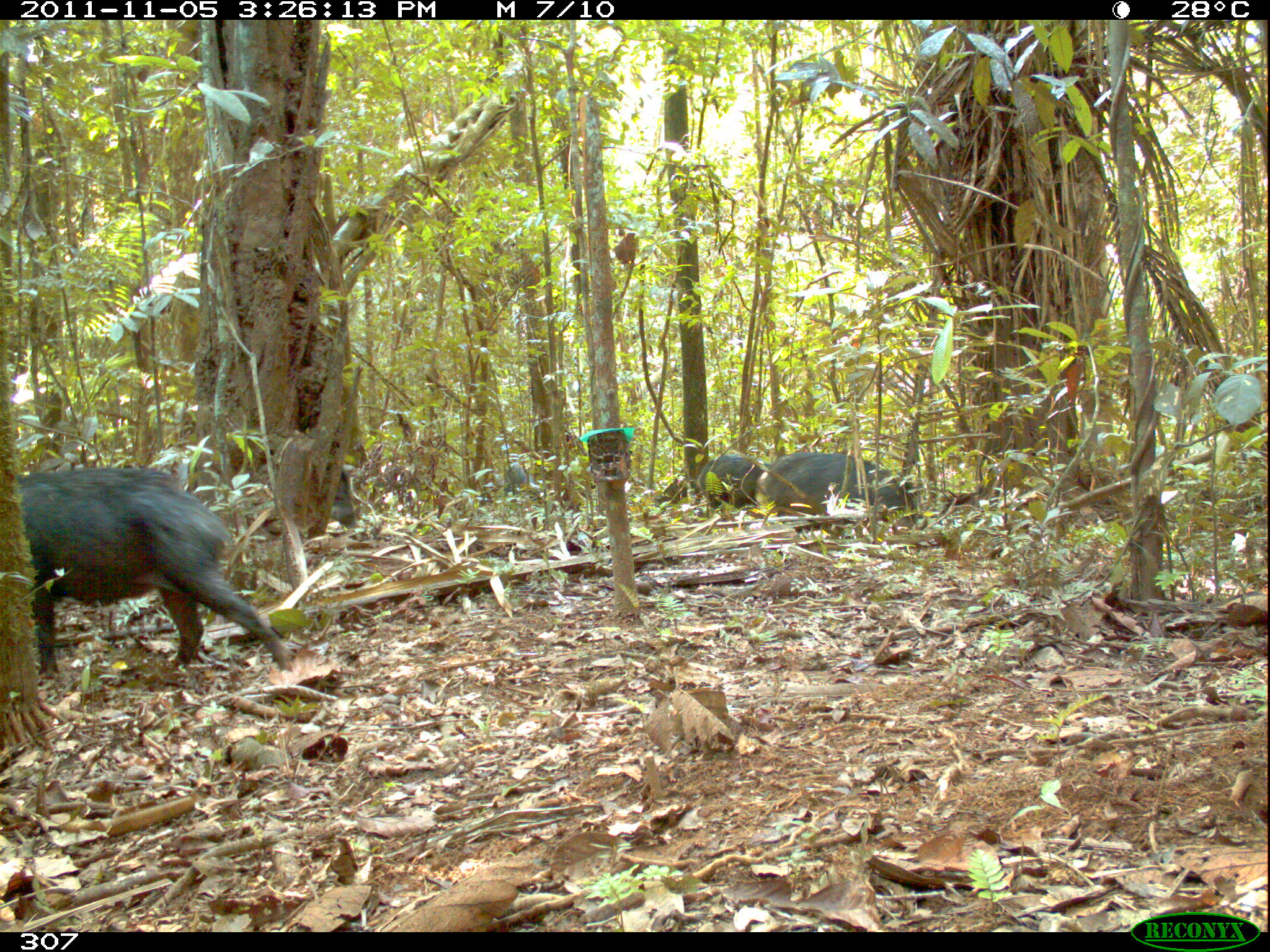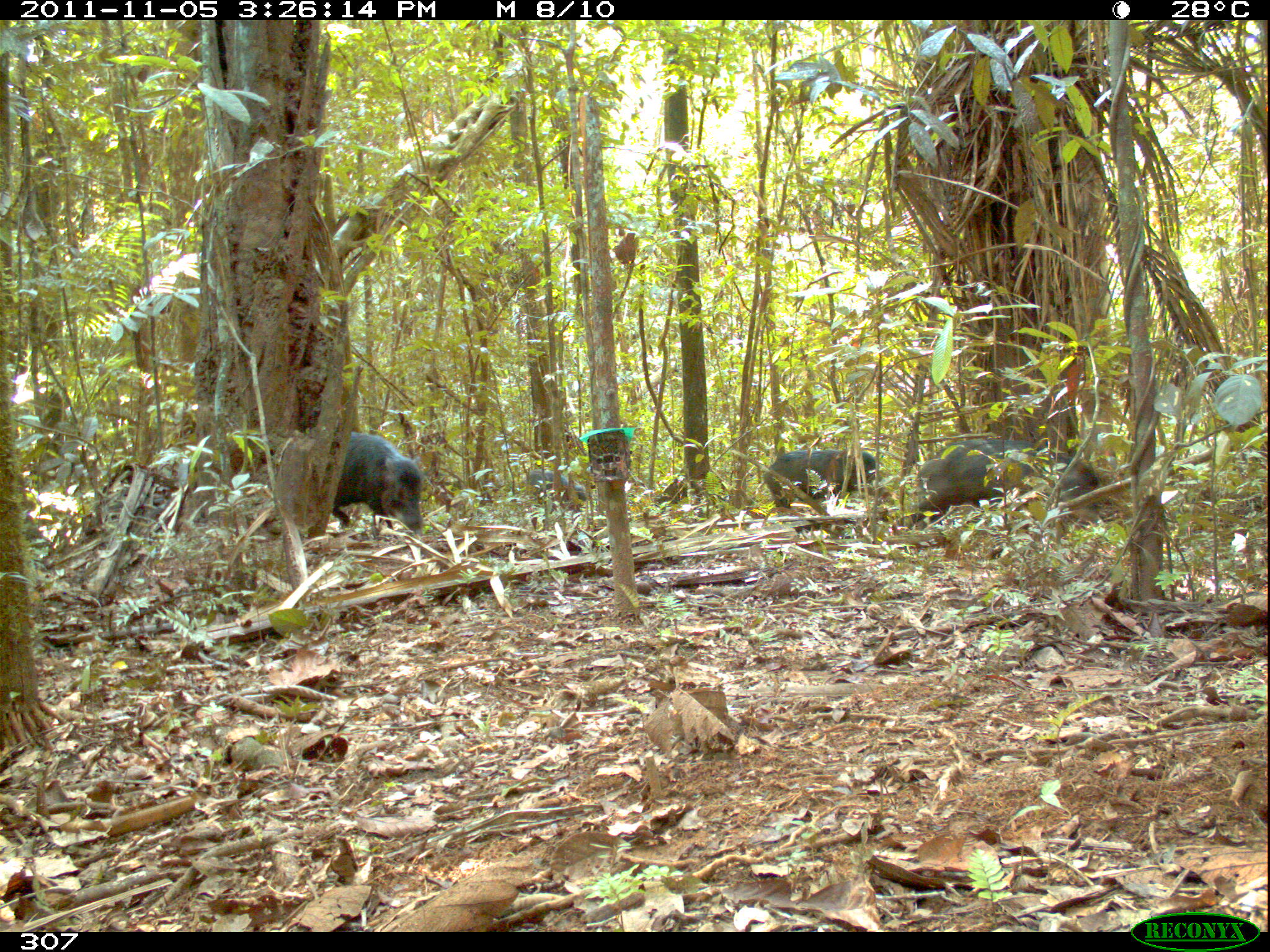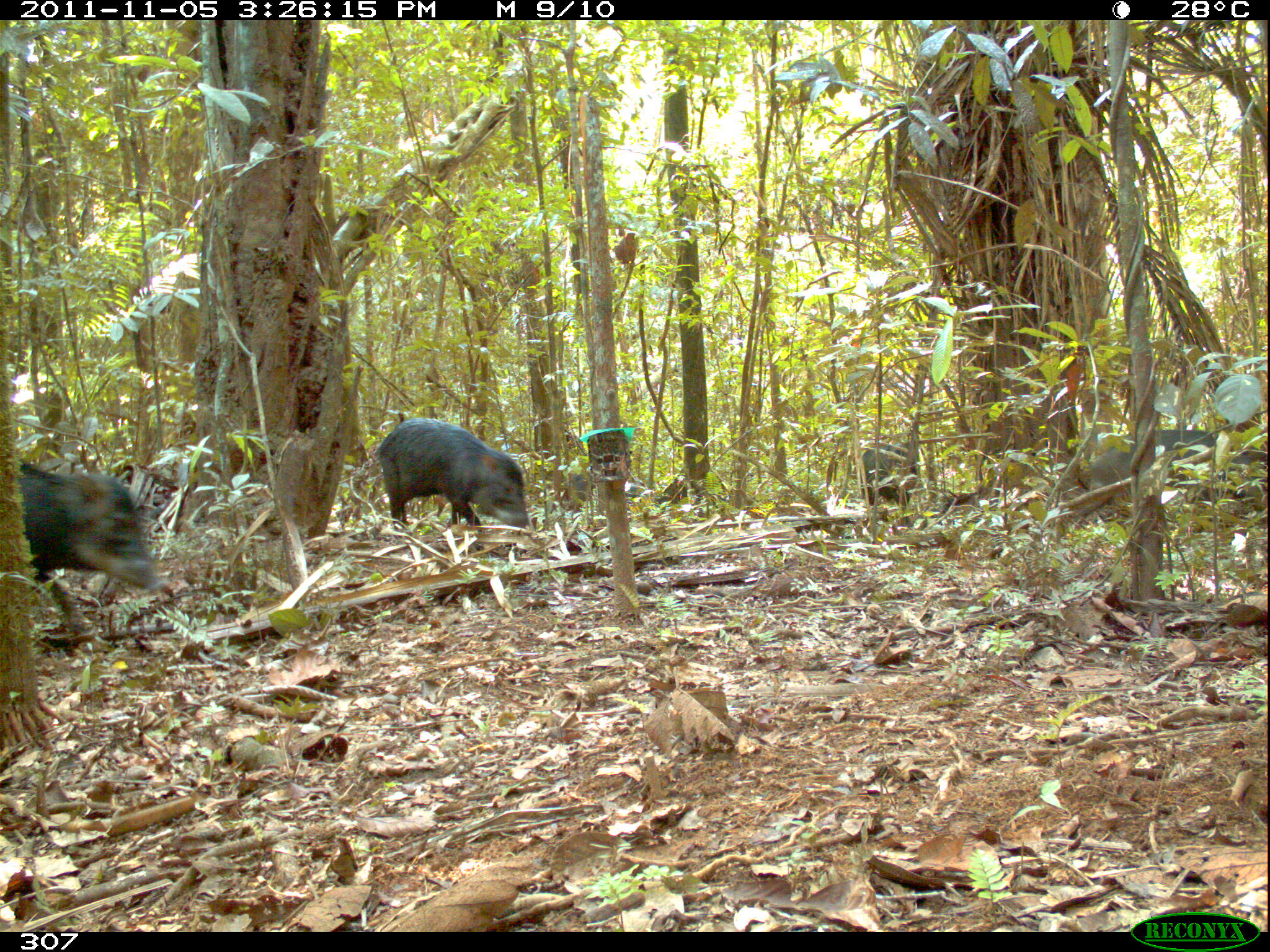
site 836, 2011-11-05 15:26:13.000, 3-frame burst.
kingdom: Animalia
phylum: Chordata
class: Mammalia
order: Artiodactyla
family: Tayassuidae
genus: Tayassu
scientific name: Tayassu pecari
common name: white-lipped peccary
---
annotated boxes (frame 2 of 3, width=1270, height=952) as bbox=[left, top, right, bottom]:
tayassu pecari: bbox=[904, 433, 1106, 529]; bbox=[328, 431, 424, 542]; bbox=[763, 449, 884, 511]; bbox=[523, 469, 592, 504]